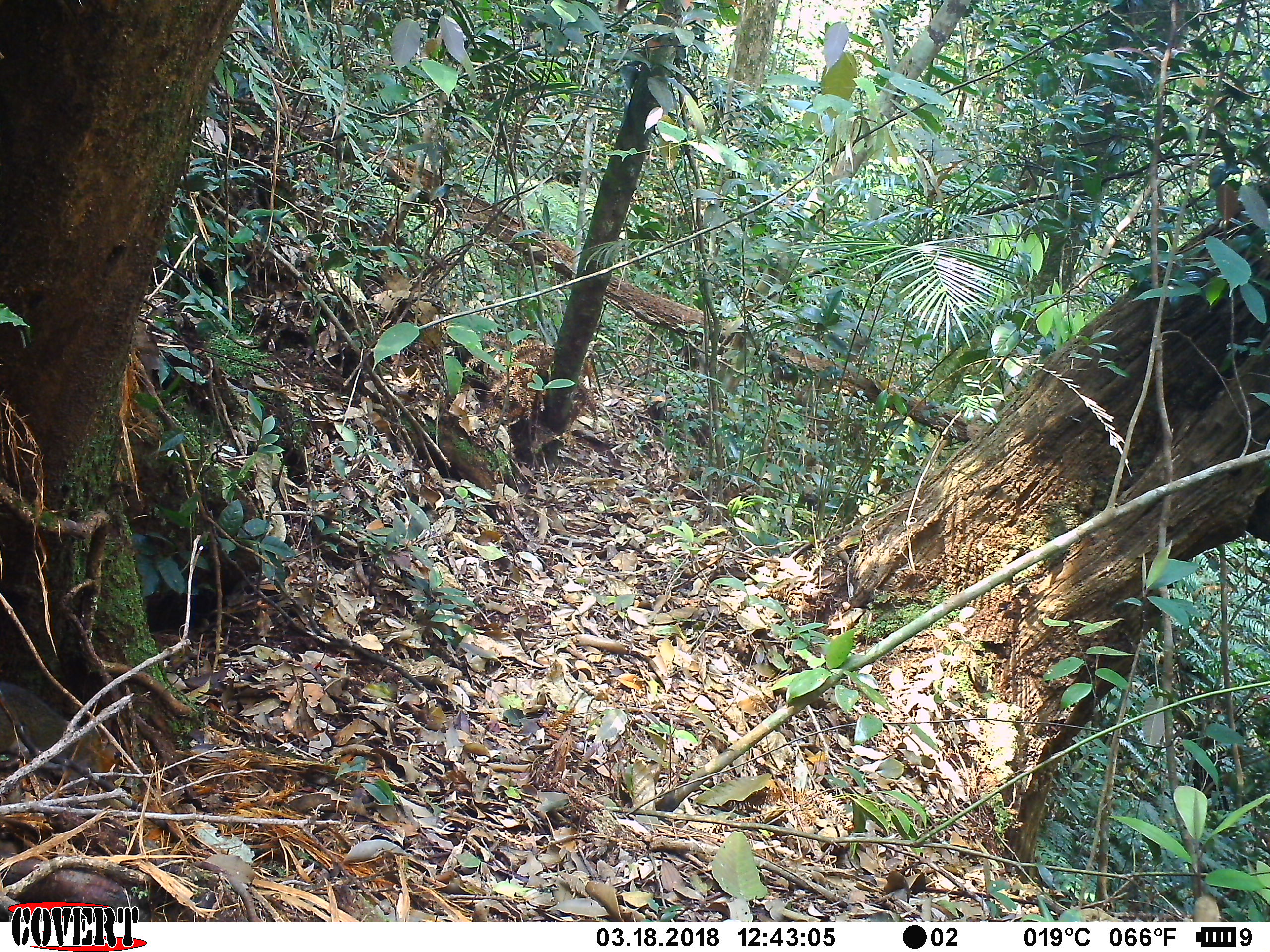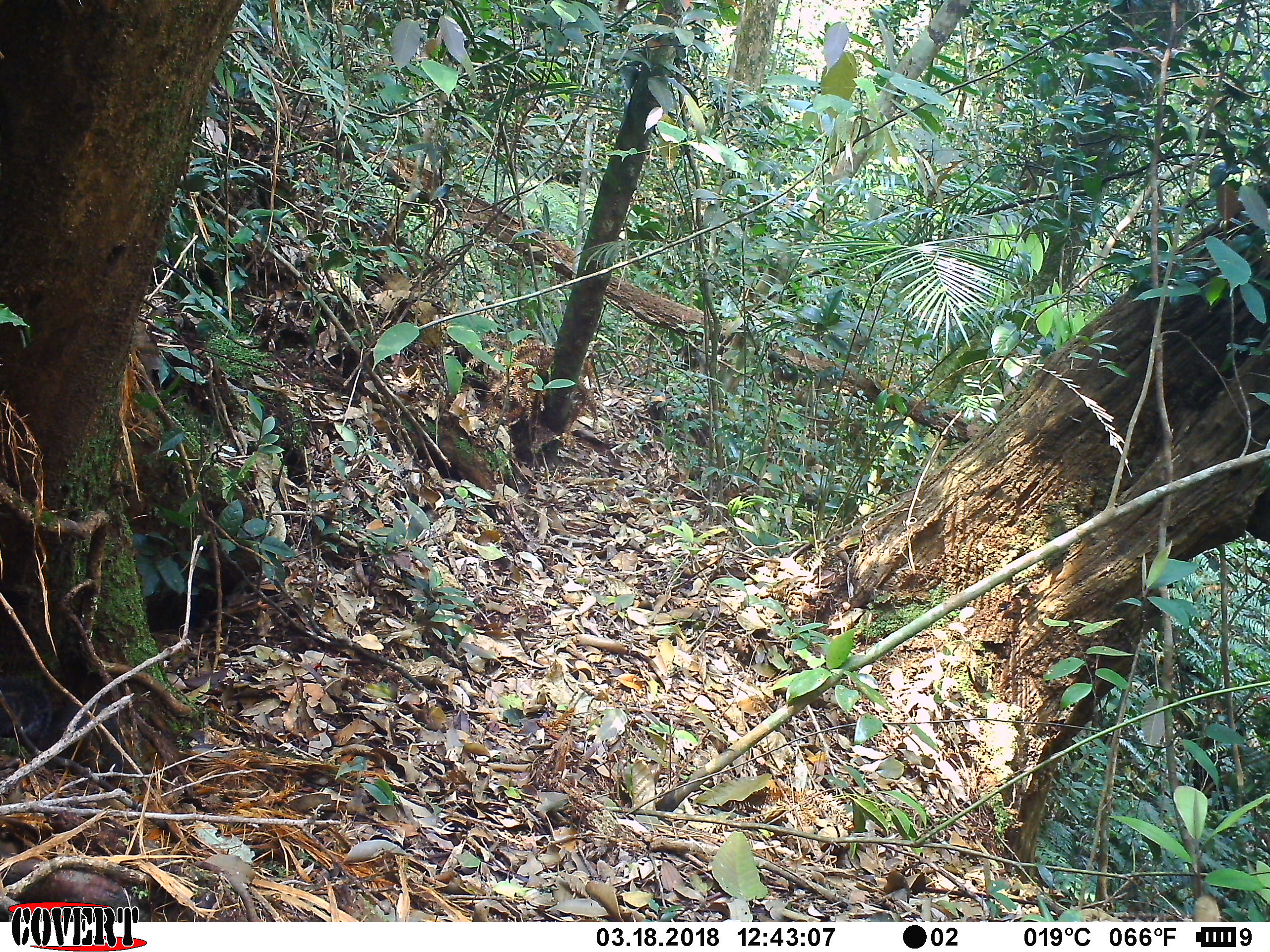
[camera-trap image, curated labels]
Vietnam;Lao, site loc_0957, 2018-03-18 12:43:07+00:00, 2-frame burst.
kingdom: Animalia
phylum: Chordata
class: Mammalia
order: Rodentia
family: Sciuridae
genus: Dremomys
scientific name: Dremomys rufigenis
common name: red-cheeked squirrel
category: red cheeked squirrel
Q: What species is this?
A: Red cheeked squirrel (red-cheeked squirrel) (Dremomys rufigenis).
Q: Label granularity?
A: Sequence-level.